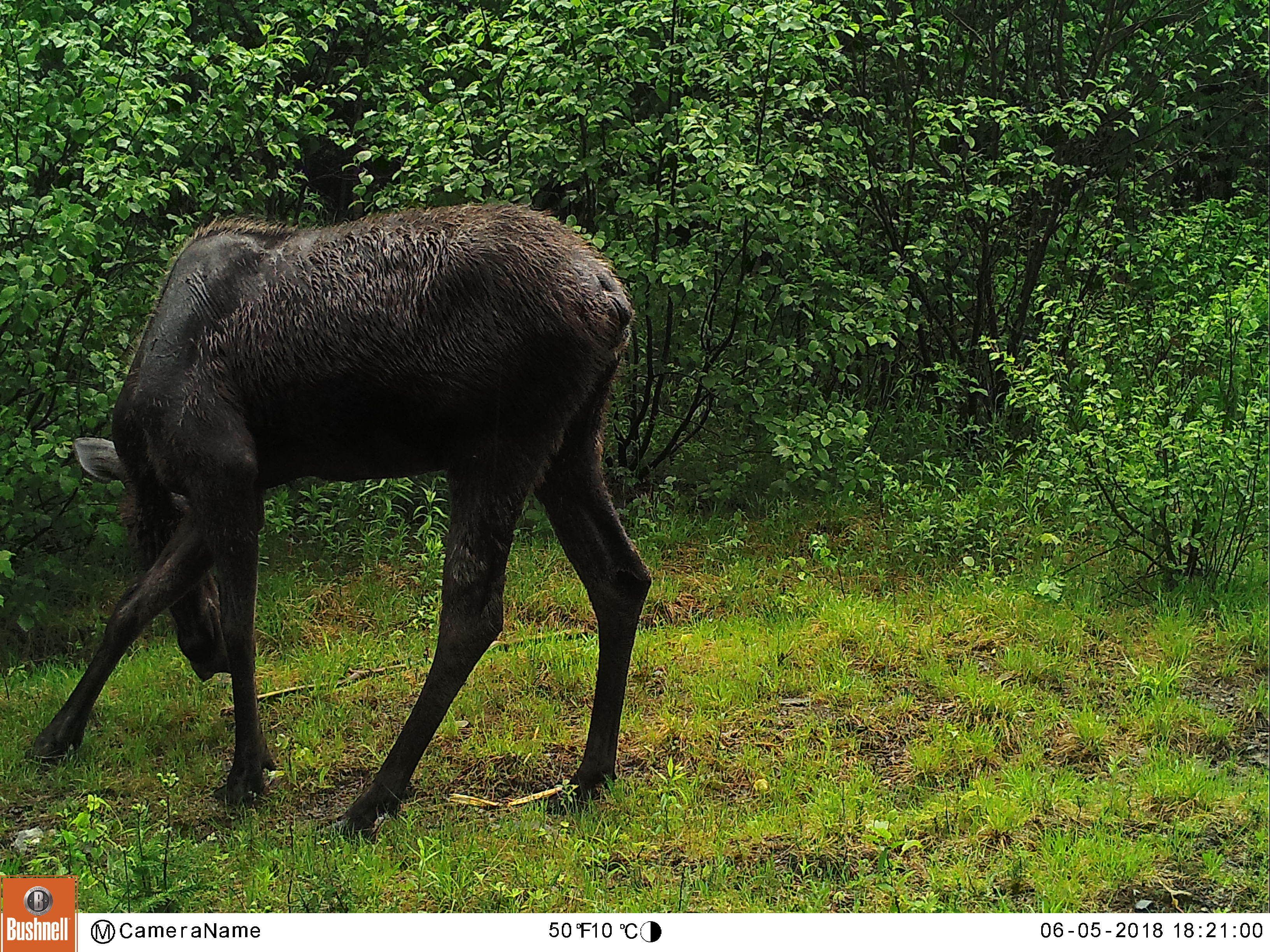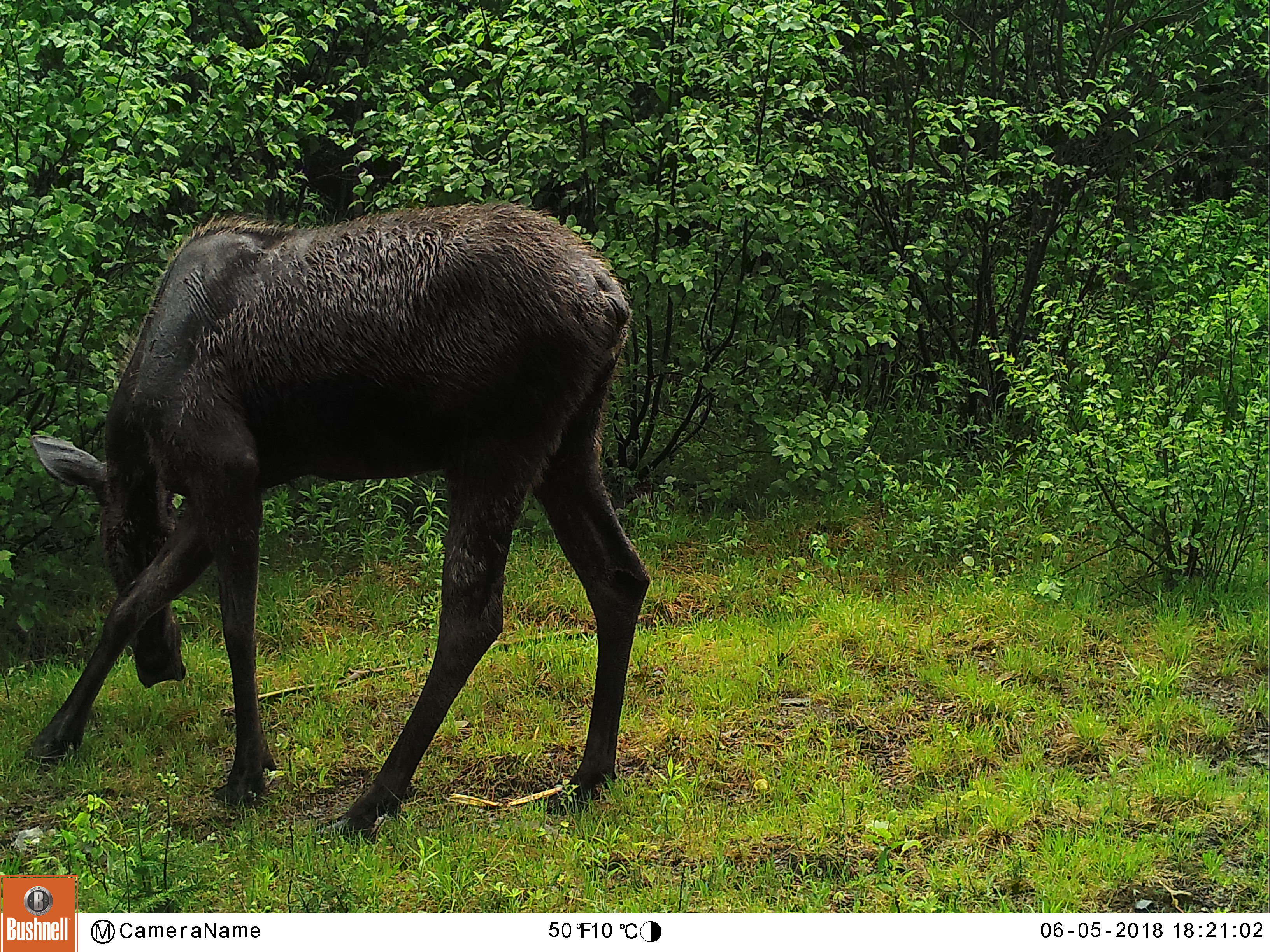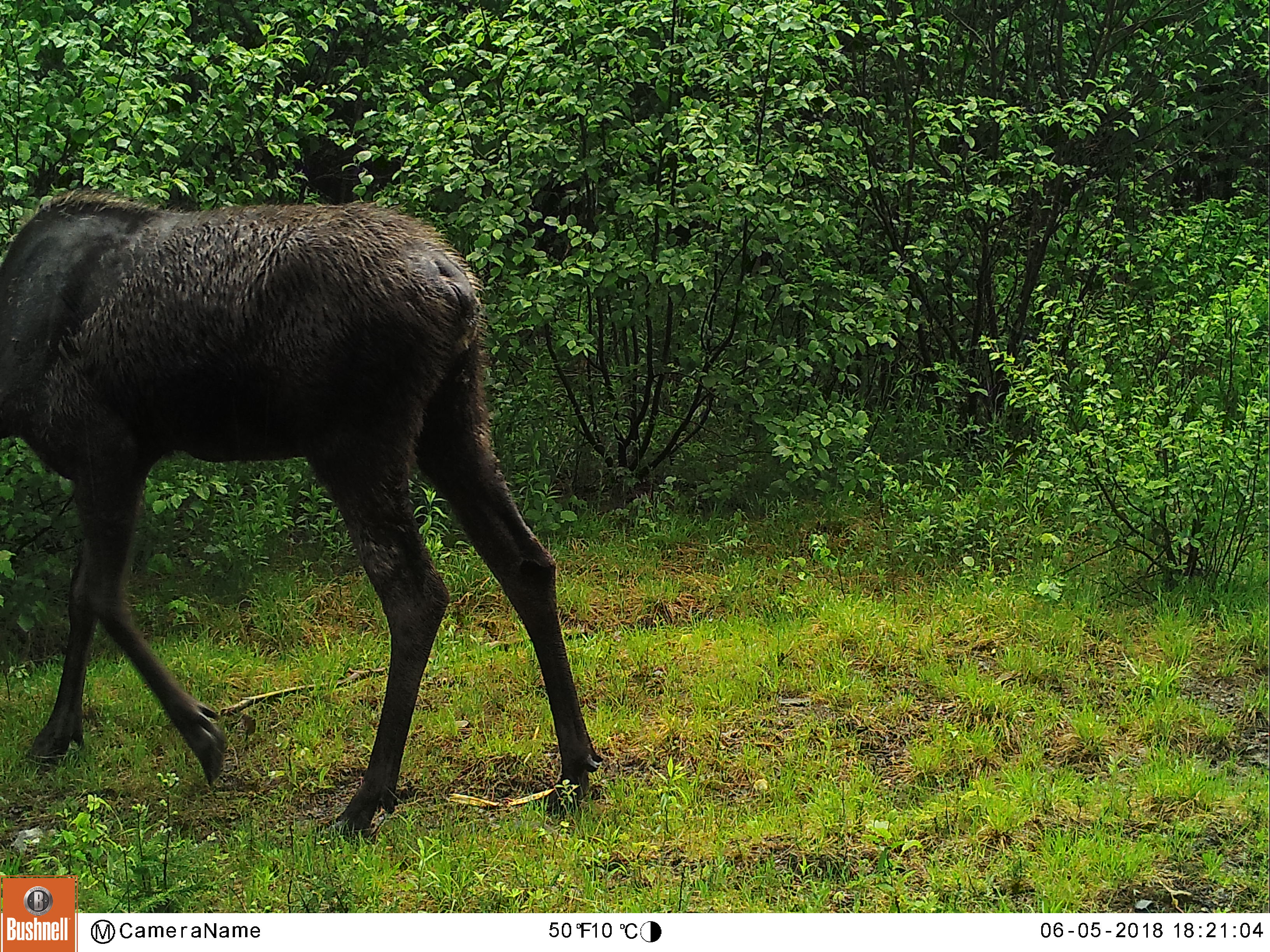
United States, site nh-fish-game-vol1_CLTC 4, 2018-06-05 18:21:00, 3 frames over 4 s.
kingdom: Animalia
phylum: Chordata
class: Mammalia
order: Artiodactyla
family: Cervidae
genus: Alces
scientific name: Alces alces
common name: moose